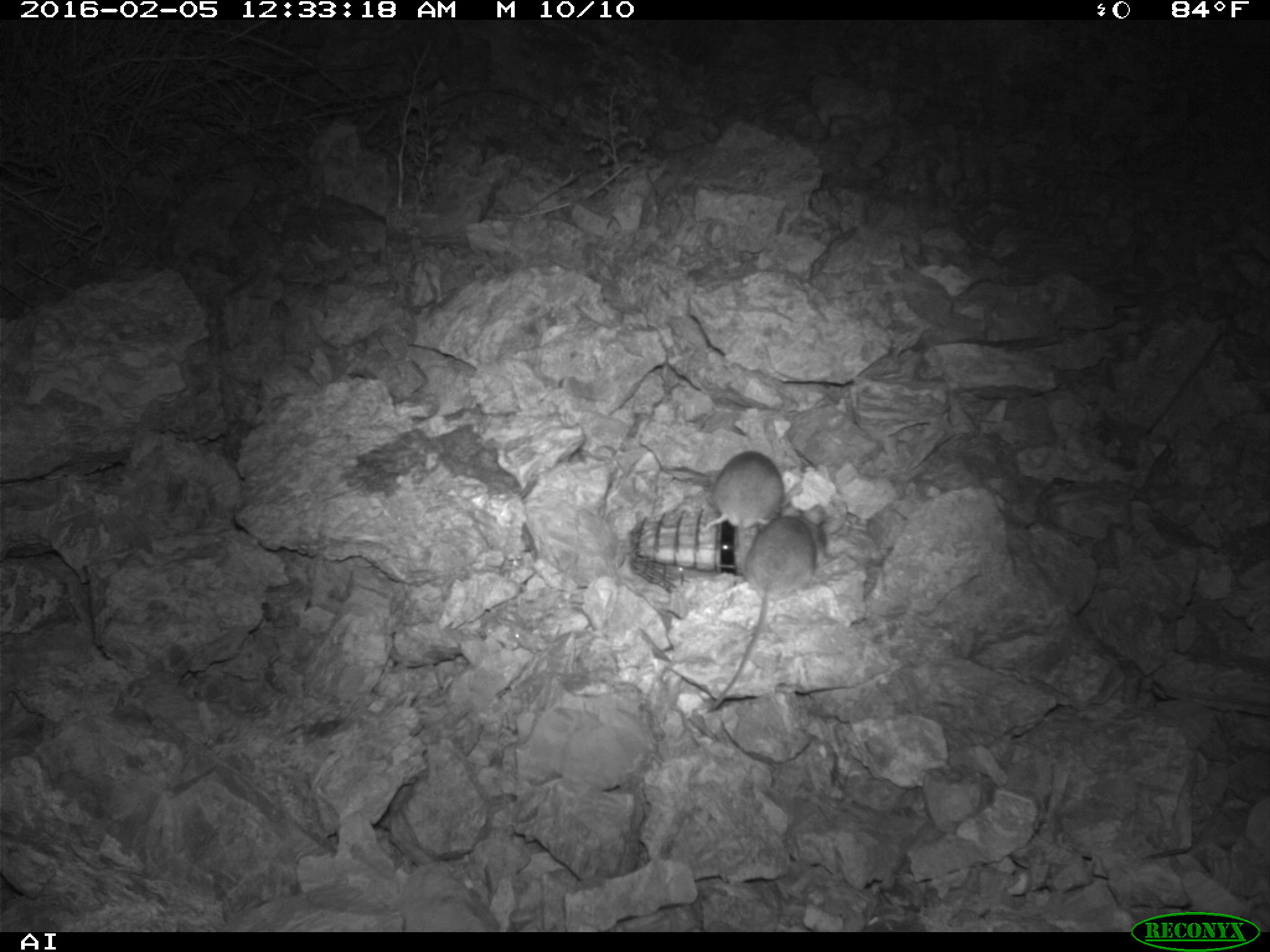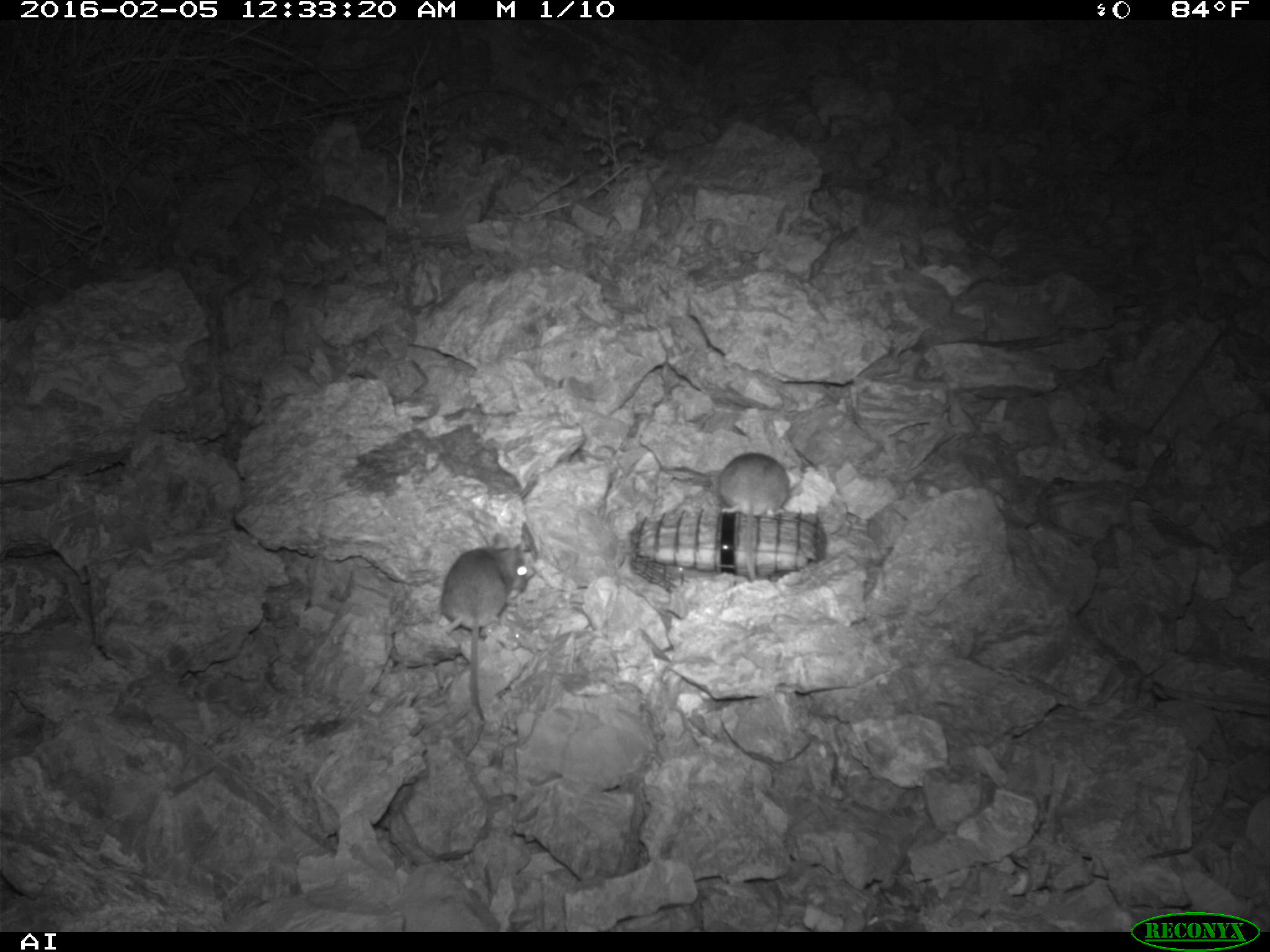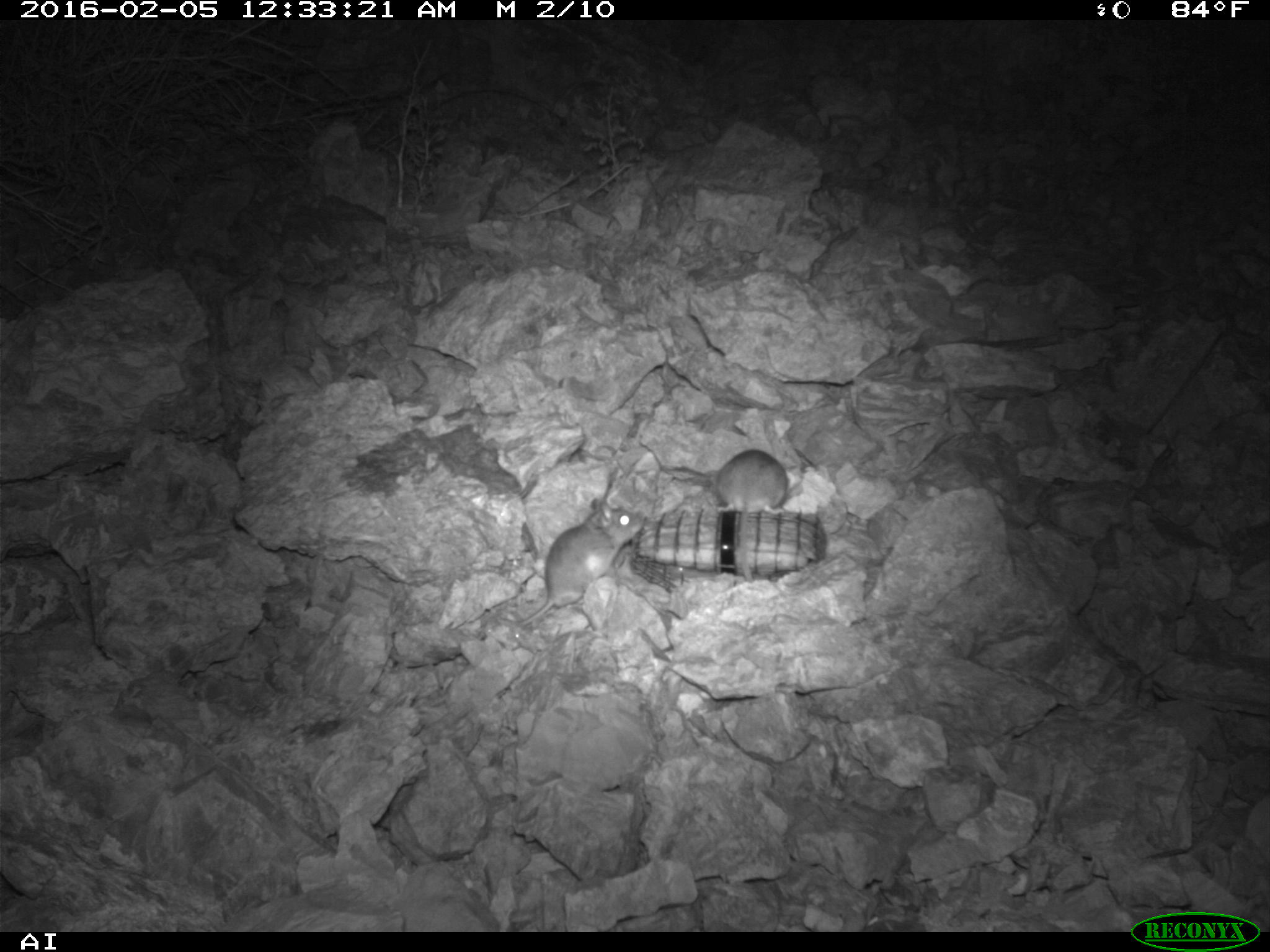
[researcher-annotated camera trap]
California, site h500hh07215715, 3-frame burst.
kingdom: Animalia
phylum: Chordata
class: Mammalia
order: Rodentia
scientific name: Rodentia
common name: rodent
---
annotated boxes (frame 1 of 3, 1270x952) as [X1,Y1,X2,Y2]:
rodent: [705,501,828,714]; [699,448,786,529]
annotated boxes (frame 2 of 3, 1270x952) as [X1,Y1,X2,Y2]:
rodent: [438,532,528,762]; [716,450,805,518]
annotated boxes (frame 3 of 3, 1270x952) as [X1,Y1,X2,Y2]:
rodent: [496,499,644,622]; [713,449,788,514]